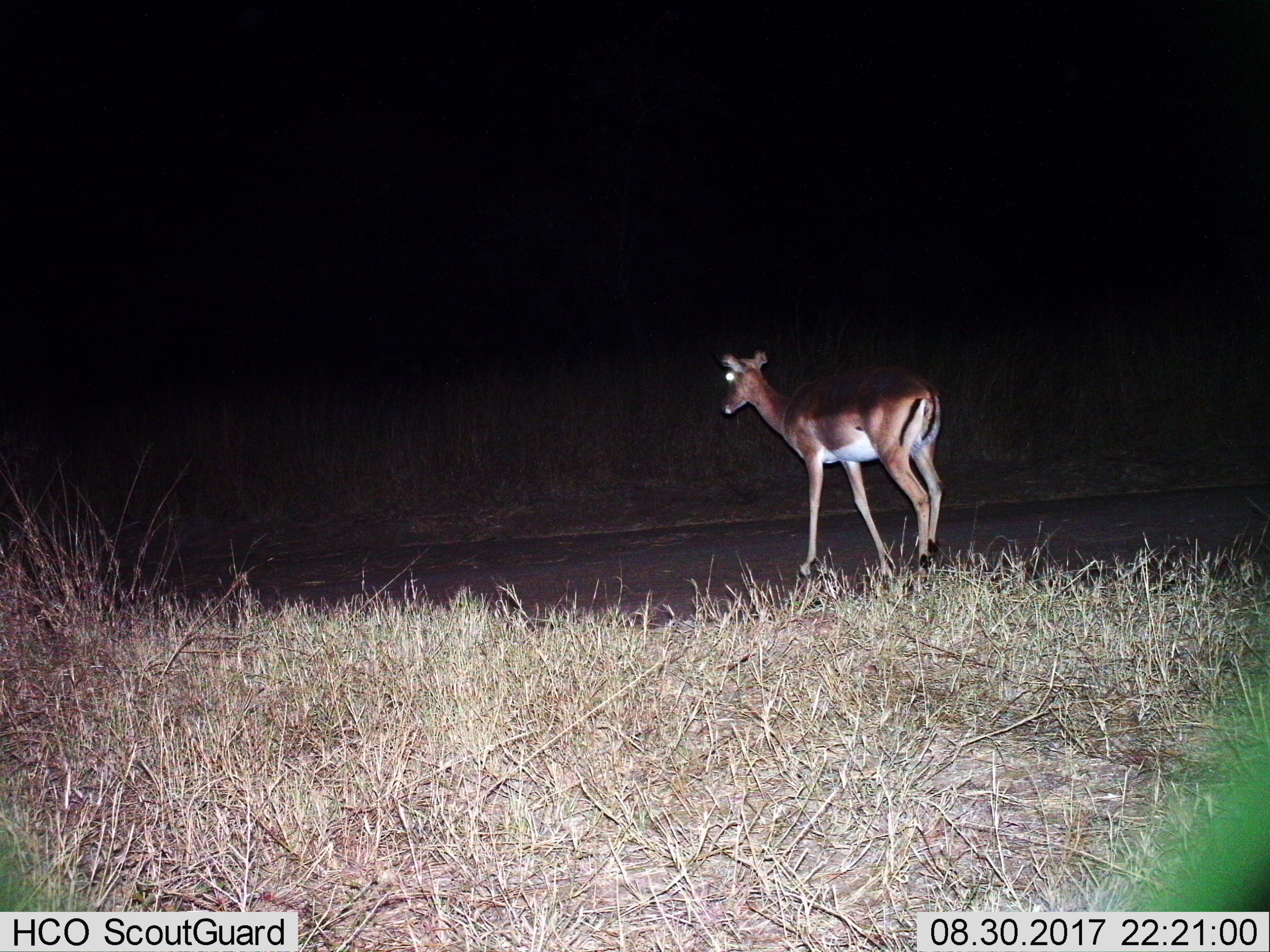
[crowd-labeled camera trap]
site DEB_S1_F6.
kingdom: Animalia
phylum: Chordata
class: Mammalia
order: Artiodactyla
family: Bovidae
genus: Aepyceros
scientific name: Aepyceros melampus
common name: impala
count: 1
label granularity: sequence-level